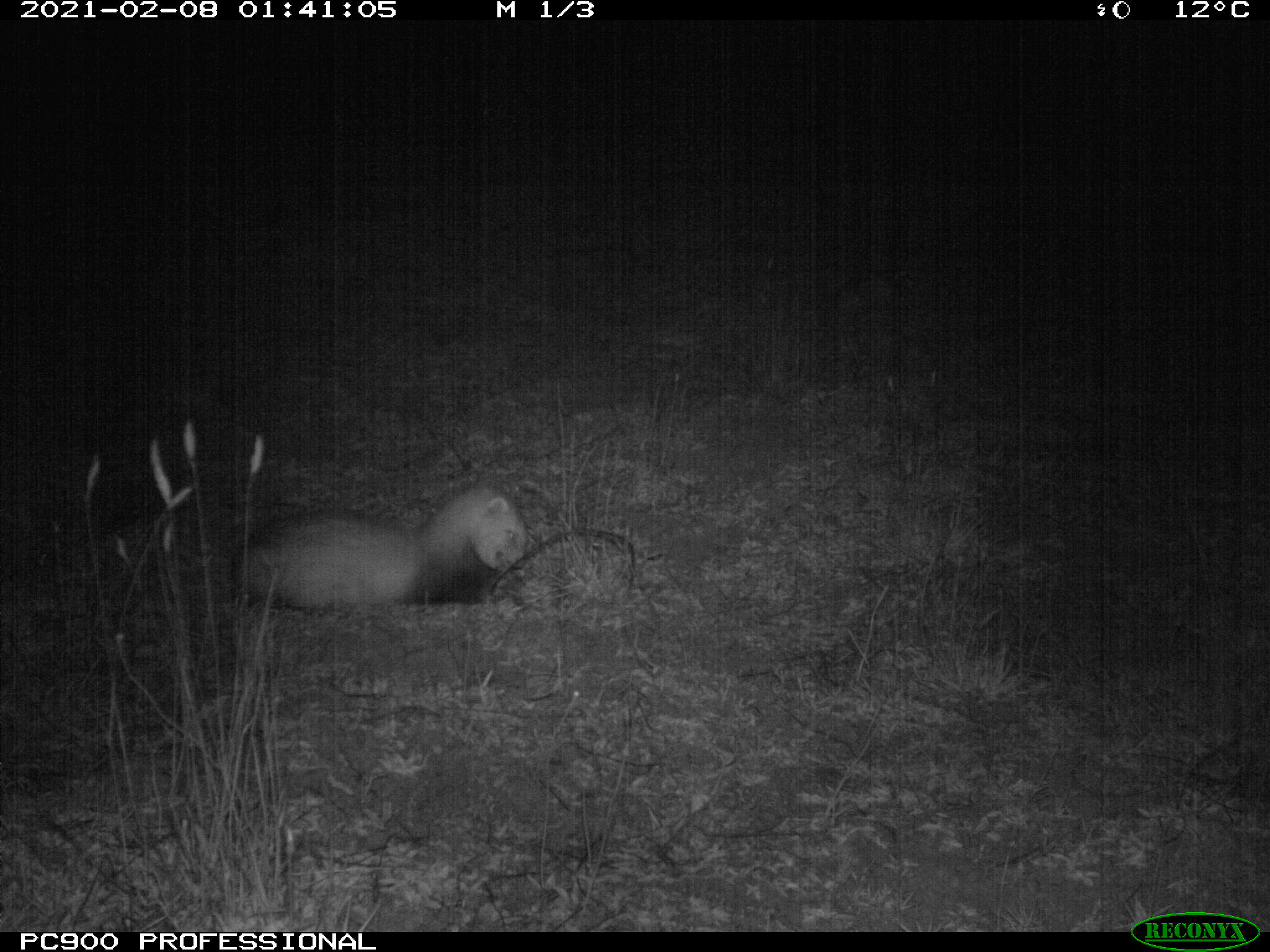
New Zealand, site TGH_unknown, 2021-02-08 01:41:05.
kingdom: Animalia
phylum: Chordata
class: Mammalia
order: Carnivora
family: Mustelidae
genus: Mustela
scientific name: Mustela furo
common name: ferret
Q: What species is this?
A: Ferret (Mustela furo).